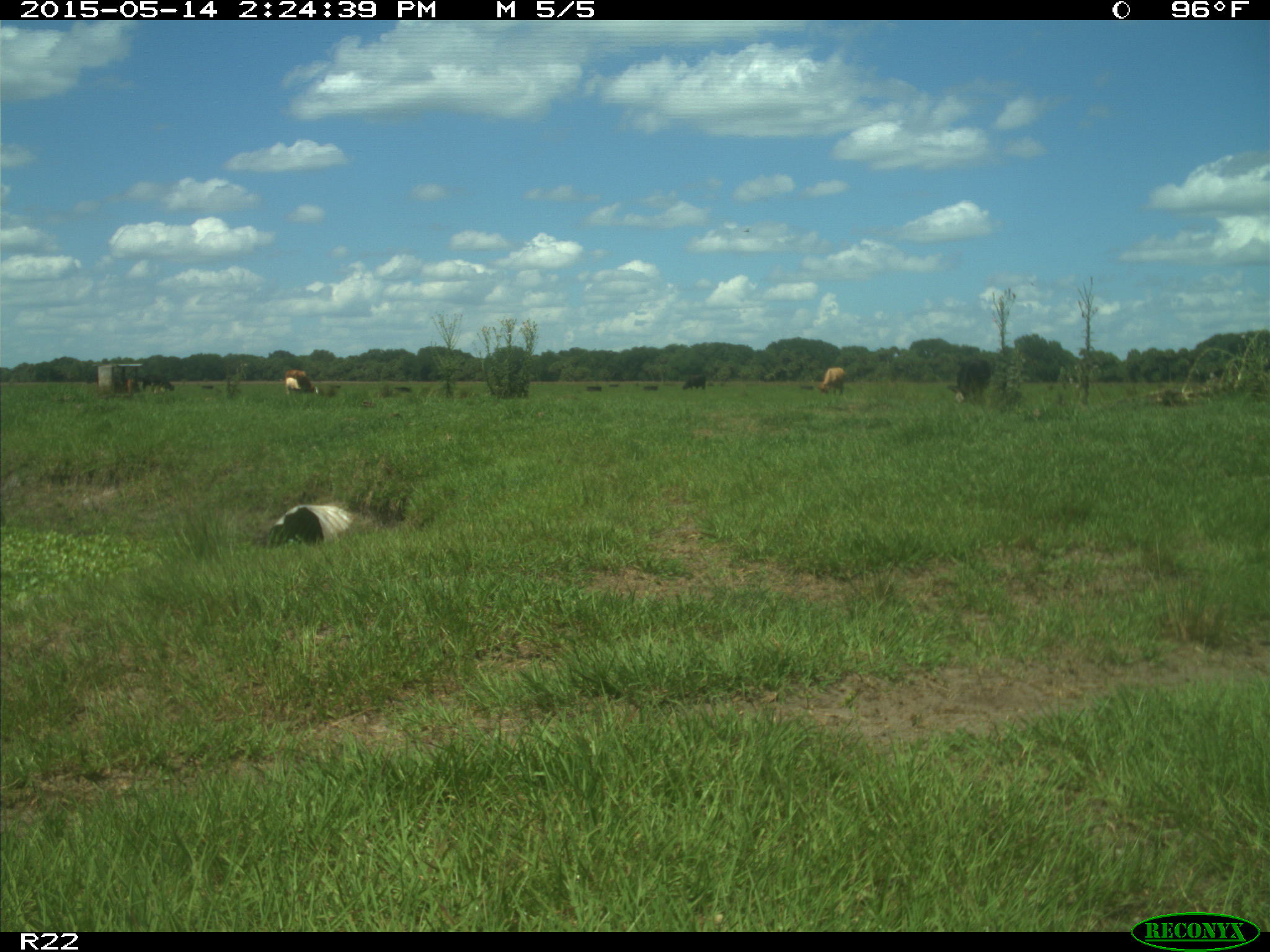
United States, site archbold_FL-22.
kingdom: Animalia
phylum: Chordata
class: Mammalia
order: Artiodactyla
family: Bovidae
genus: Bos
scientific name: Bos taurus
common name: domestic cow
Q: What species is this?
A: Bos taurus (domestic cow).